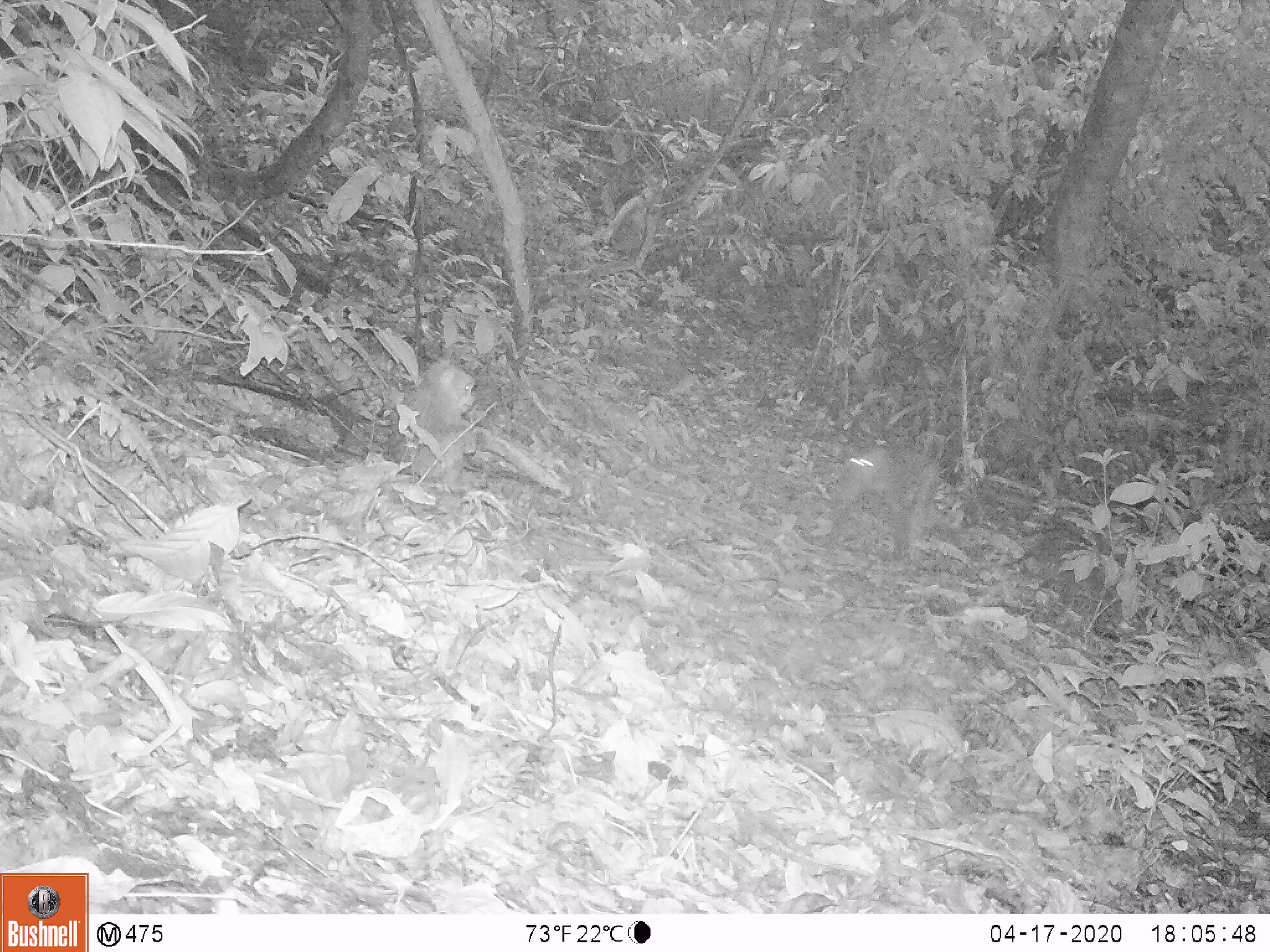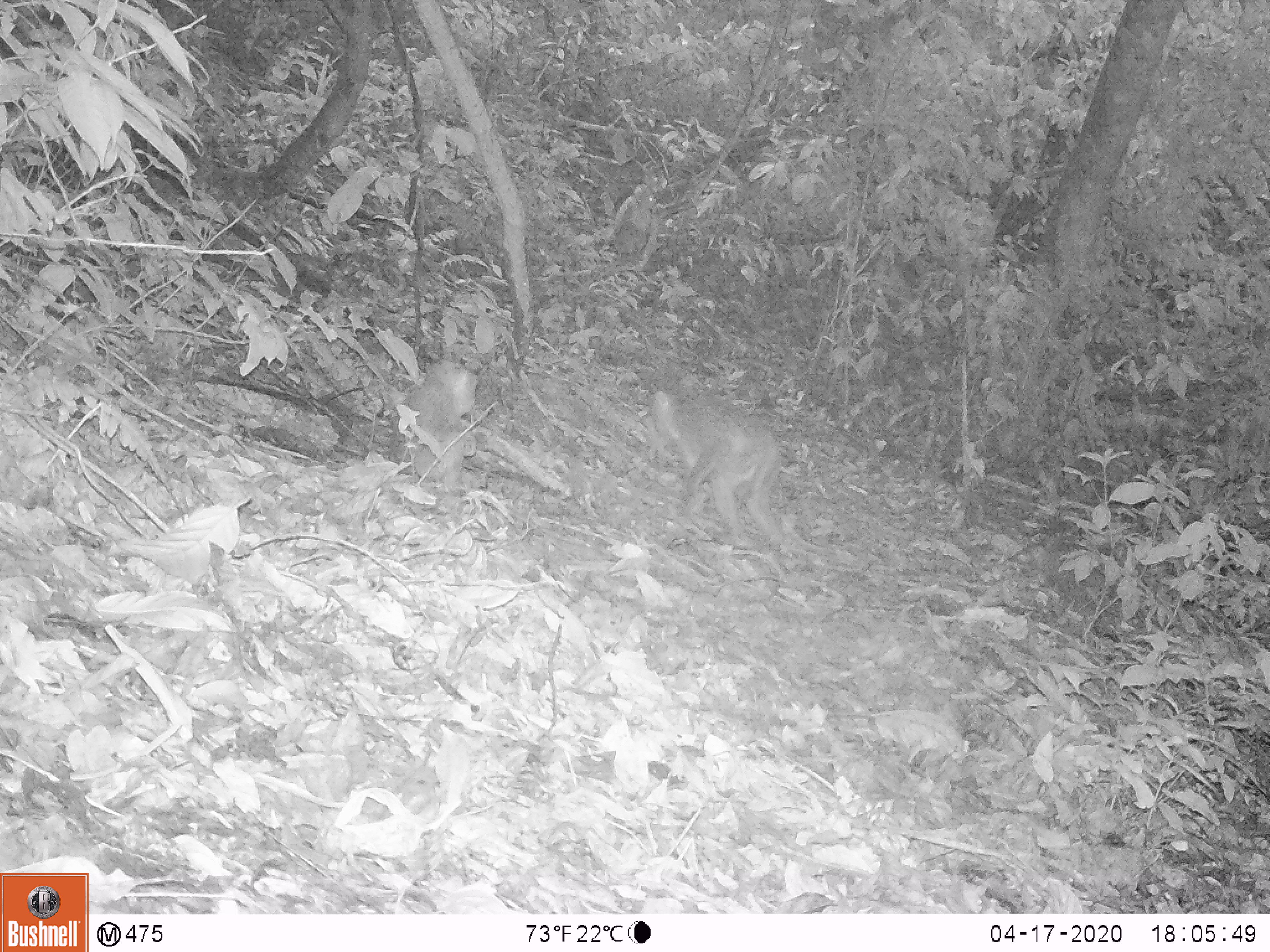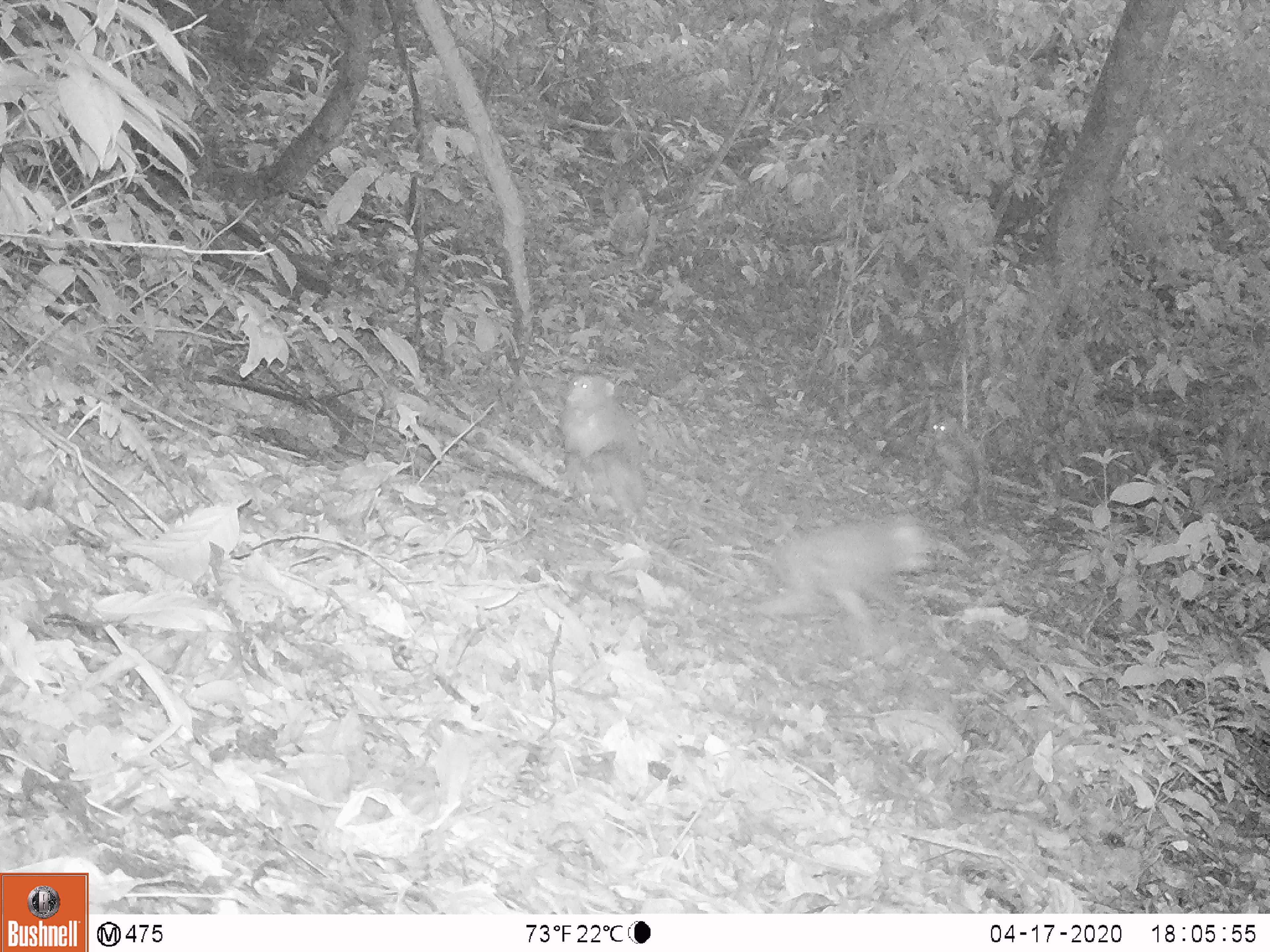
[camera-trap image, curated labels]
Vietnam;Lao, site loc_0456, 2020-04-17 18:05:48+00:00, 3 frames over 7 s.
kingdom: Animalia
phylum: Chordata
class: Mammalia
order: Primates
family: Cercopithecidae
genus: Macaca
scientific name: Macaca nemestrina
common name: pig-tailed macaque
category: pig tailed macaque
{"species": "pig tailed macaque (pig-tailed macaque) (Macaca nemestrina)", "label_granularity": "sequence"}